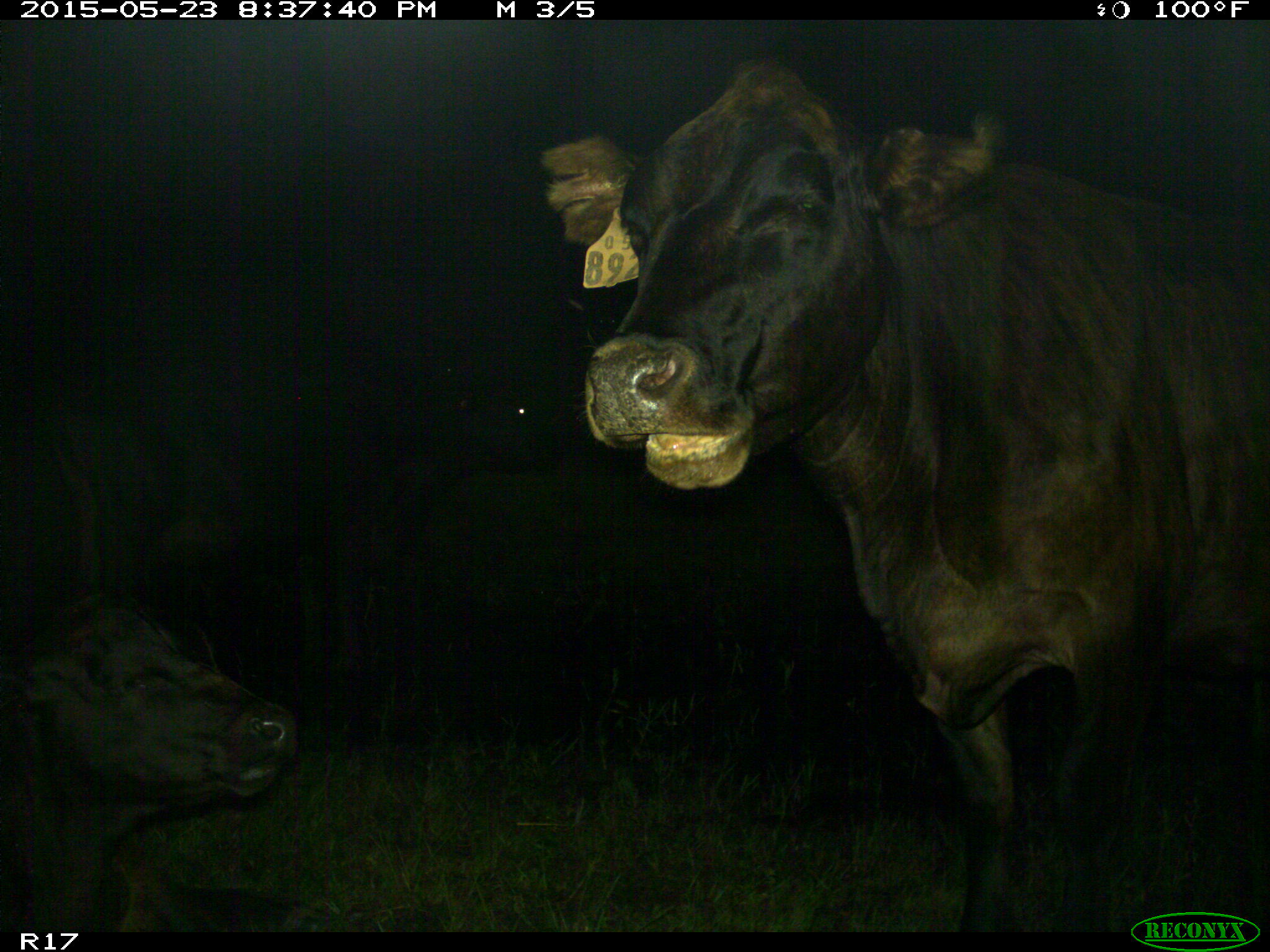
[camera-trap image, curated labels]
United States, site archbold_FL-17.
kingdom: Animalia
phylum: Chordata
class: Mammalia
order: Artiodactyla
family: Bovidae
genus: Bos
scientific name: Bos taurus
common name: domestic cow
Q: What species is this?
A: Bos taurus (domestic cow).